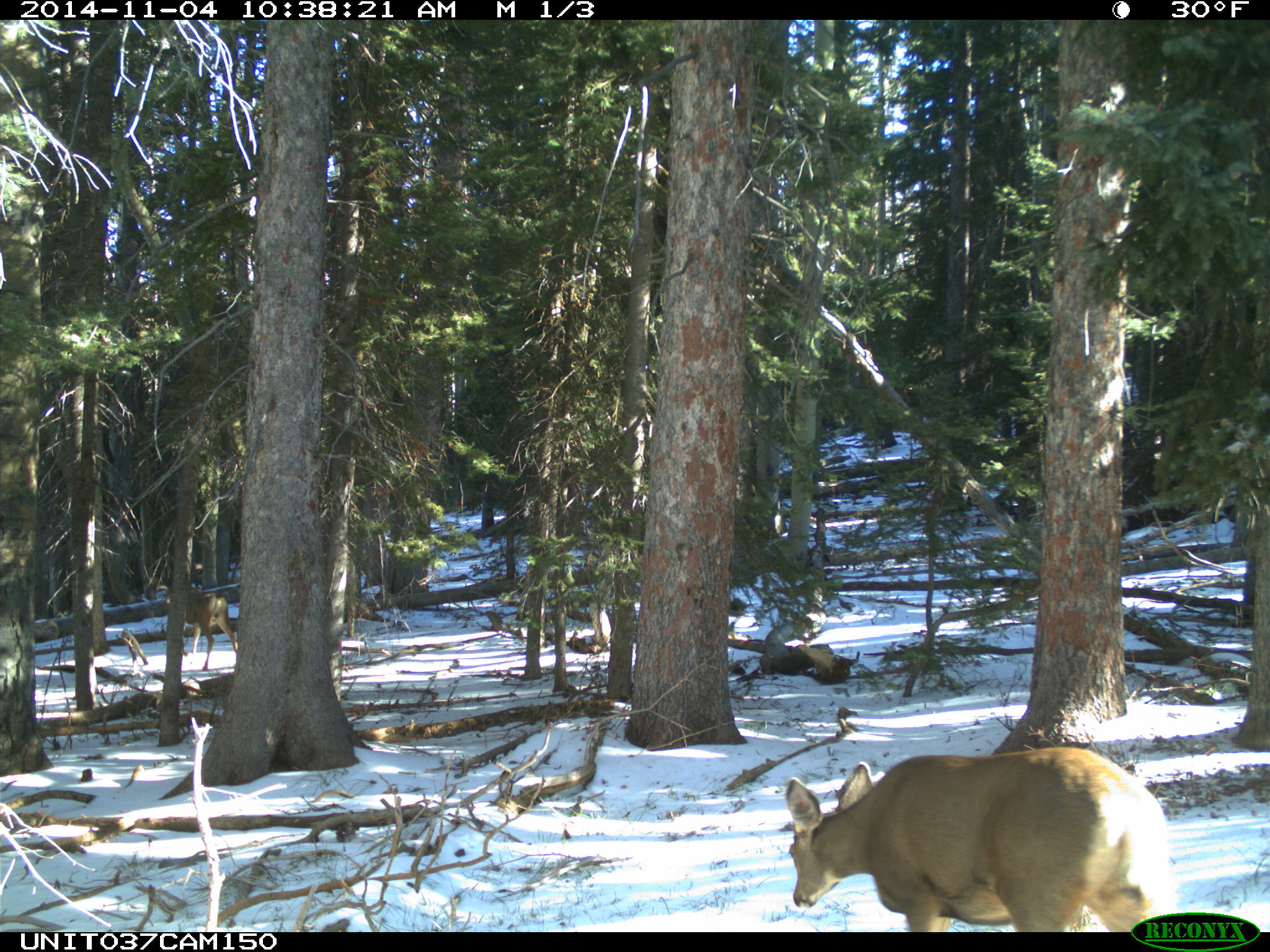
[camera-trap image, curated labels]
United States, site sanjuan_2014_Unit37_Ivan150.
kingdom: Animalia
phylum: Chordata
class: Mammalia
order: Artiodactyla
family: Cervidae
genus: Odocoileus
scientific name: Odocoileus hemionus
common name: mule deer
Odocoileus hemionus (mule deer).